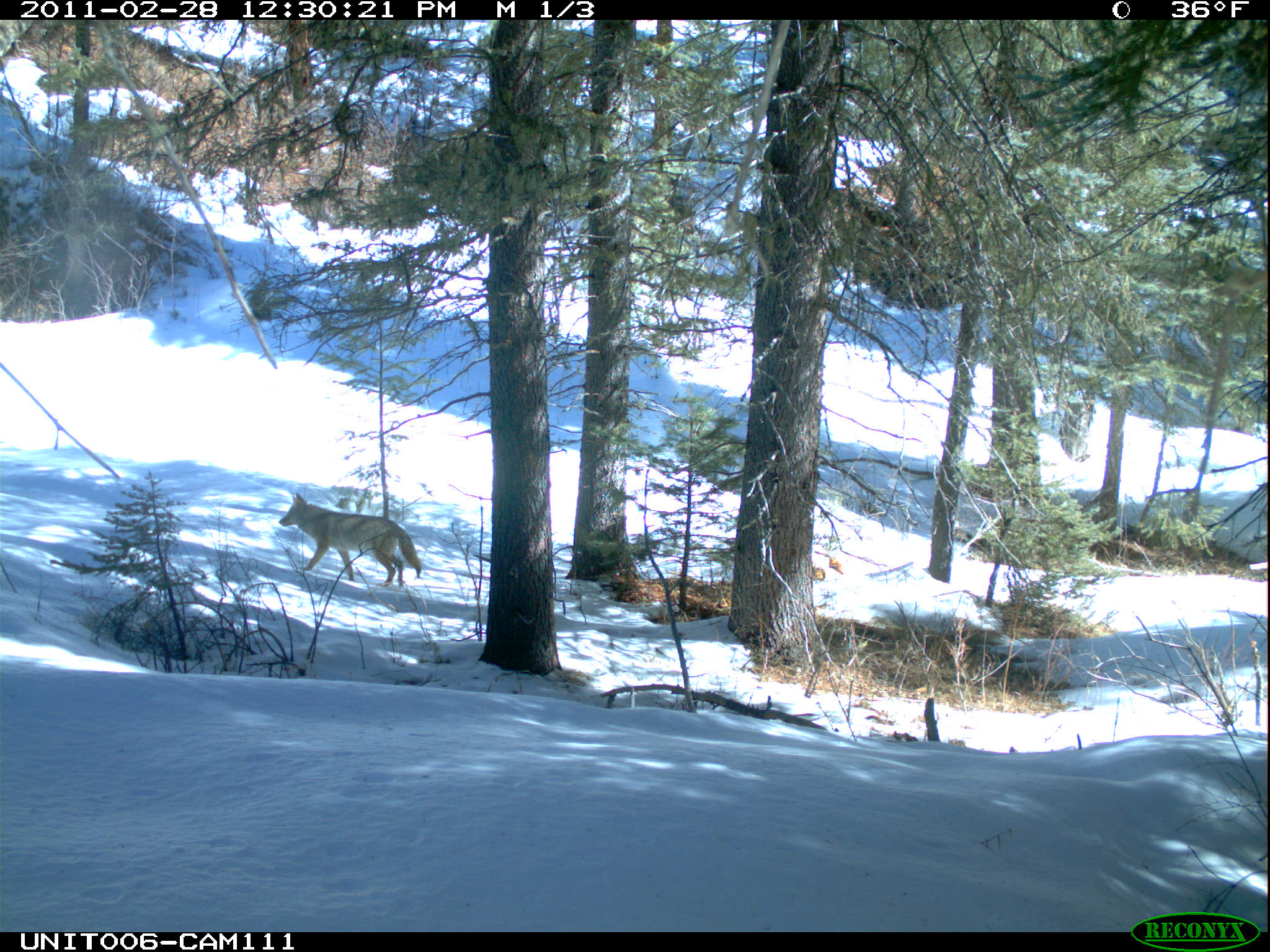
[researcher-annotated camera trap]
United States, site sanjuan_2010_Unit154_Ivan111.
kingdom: Animalia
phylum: Chordata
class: Mammalia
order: Carnivora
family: Canidae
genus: Canis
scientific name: Canis latrans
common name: coyote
Canis latrans (coyote).